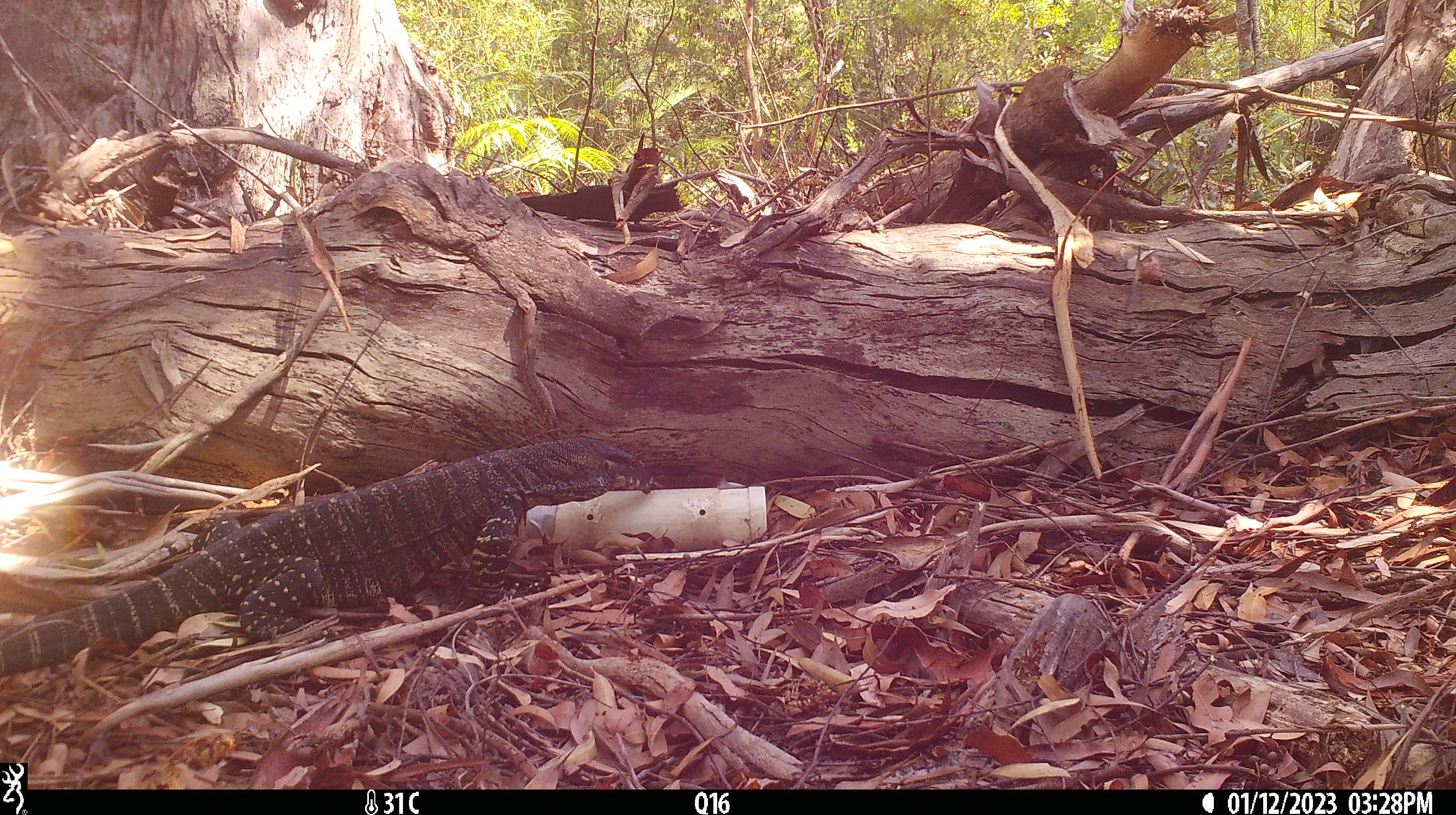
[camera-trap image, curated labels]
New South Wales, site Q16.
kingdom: Animalia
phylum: Chordata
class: Reptilia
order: Squamata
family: Varanidae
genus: Varanus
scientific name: Varanus varius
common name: lace monitor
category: goanna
Goanna (lace monitor) (Varanus varius).